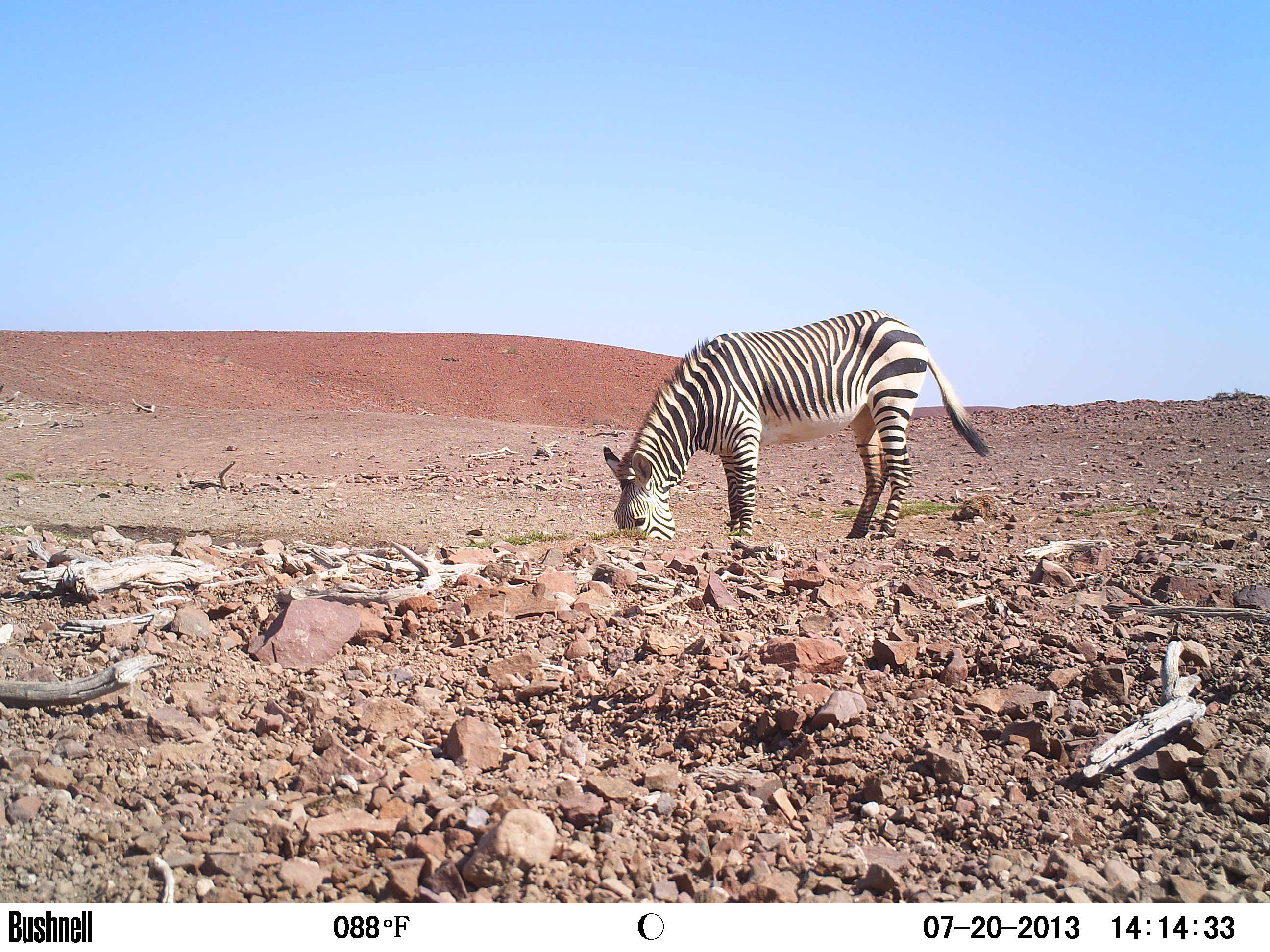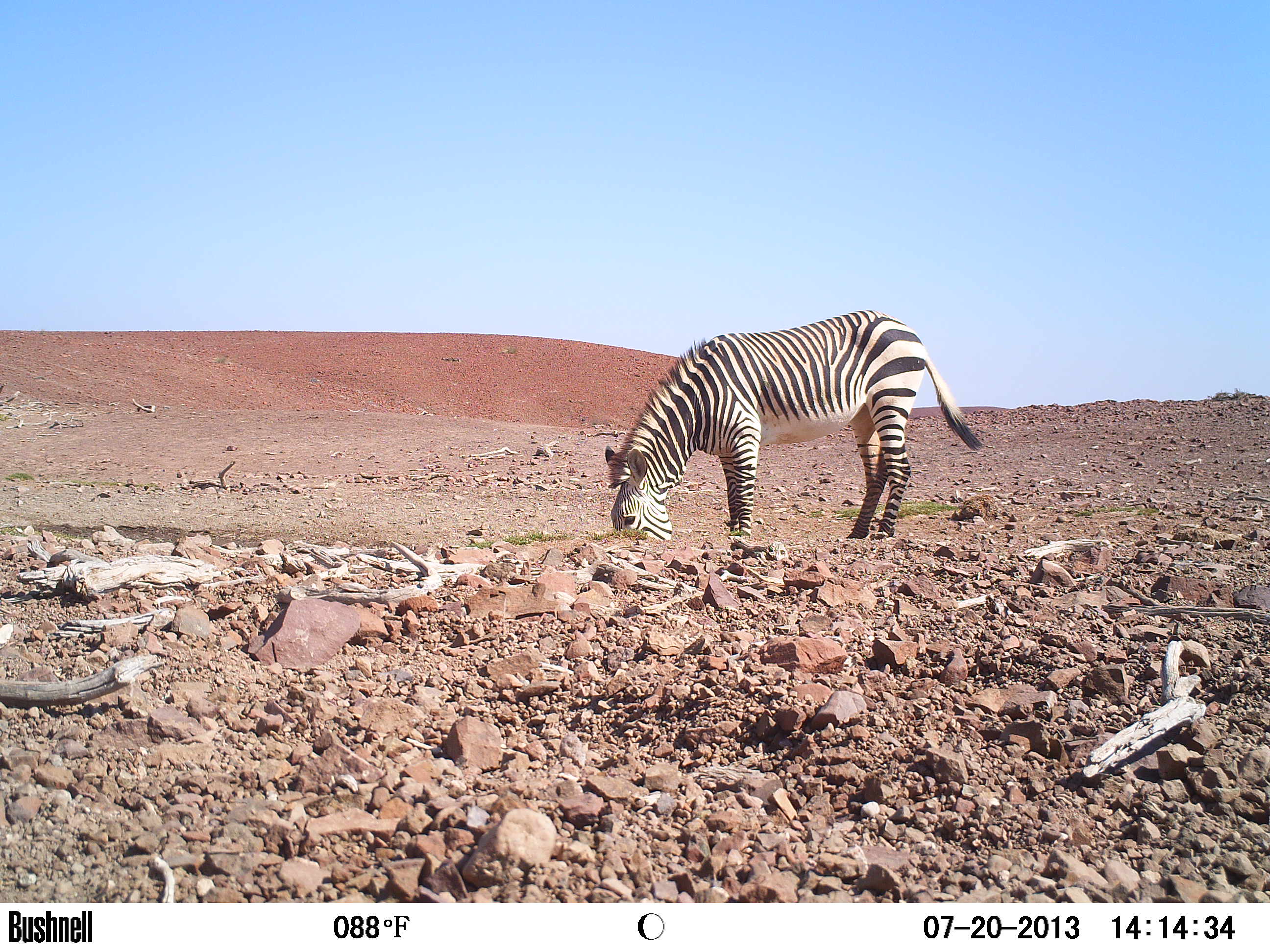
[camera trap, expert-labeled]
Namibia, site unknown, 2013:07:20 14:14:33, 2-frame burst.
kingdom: Animalia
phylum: Chordata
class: Mammalia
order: Perissodactyla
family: Equidae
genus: Equus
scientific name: Equus zebra hartmannae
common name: hartmann's mountain zebra